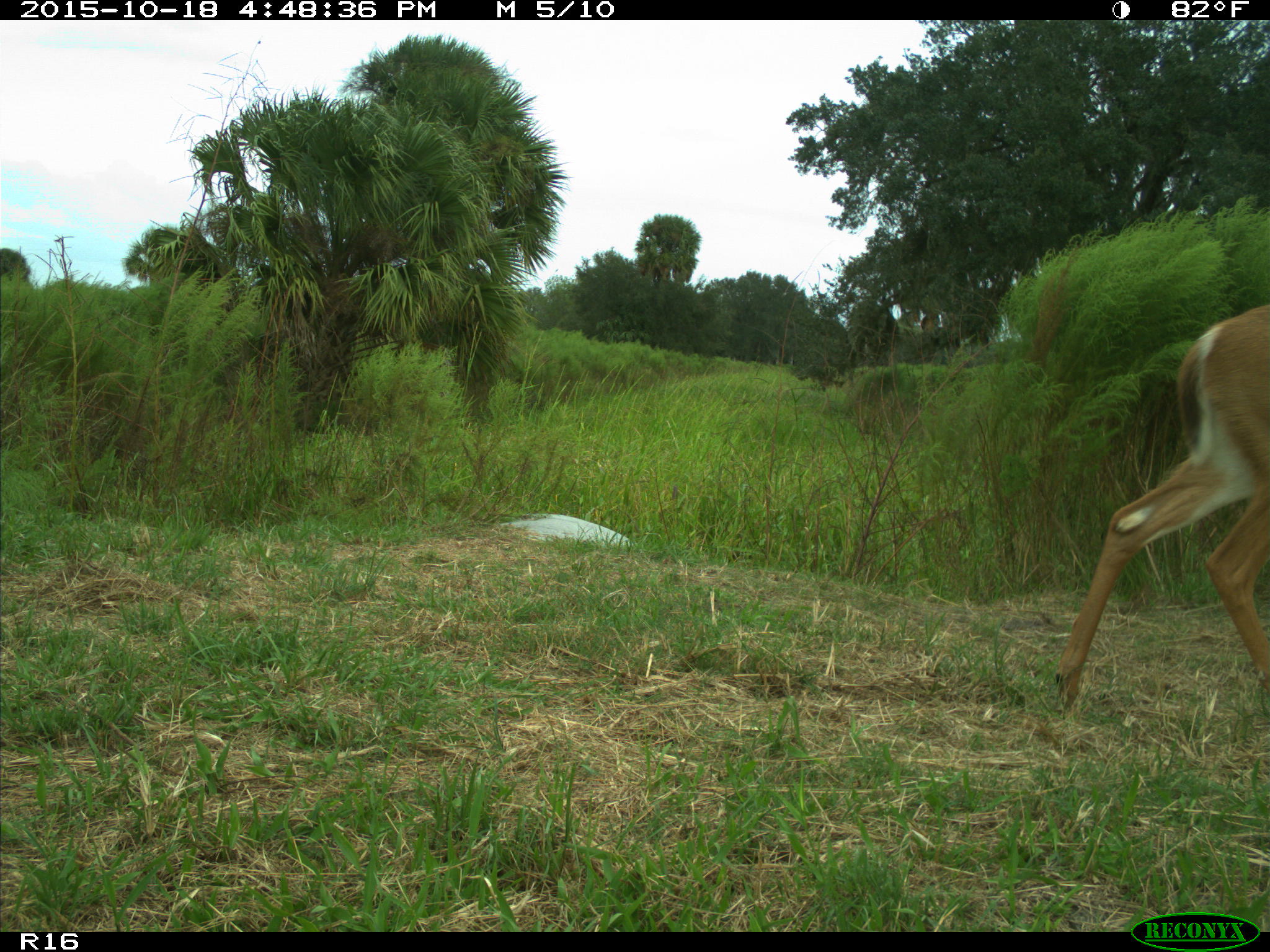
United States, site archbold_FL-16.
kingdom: Animalia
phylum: Chordata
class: Mammalia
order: Artiodactyla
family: Cervidae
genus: Odocoileus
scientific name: Odocoileus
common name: deer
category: unidentified deer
Unidentified deer (deer) (Odocoileus).